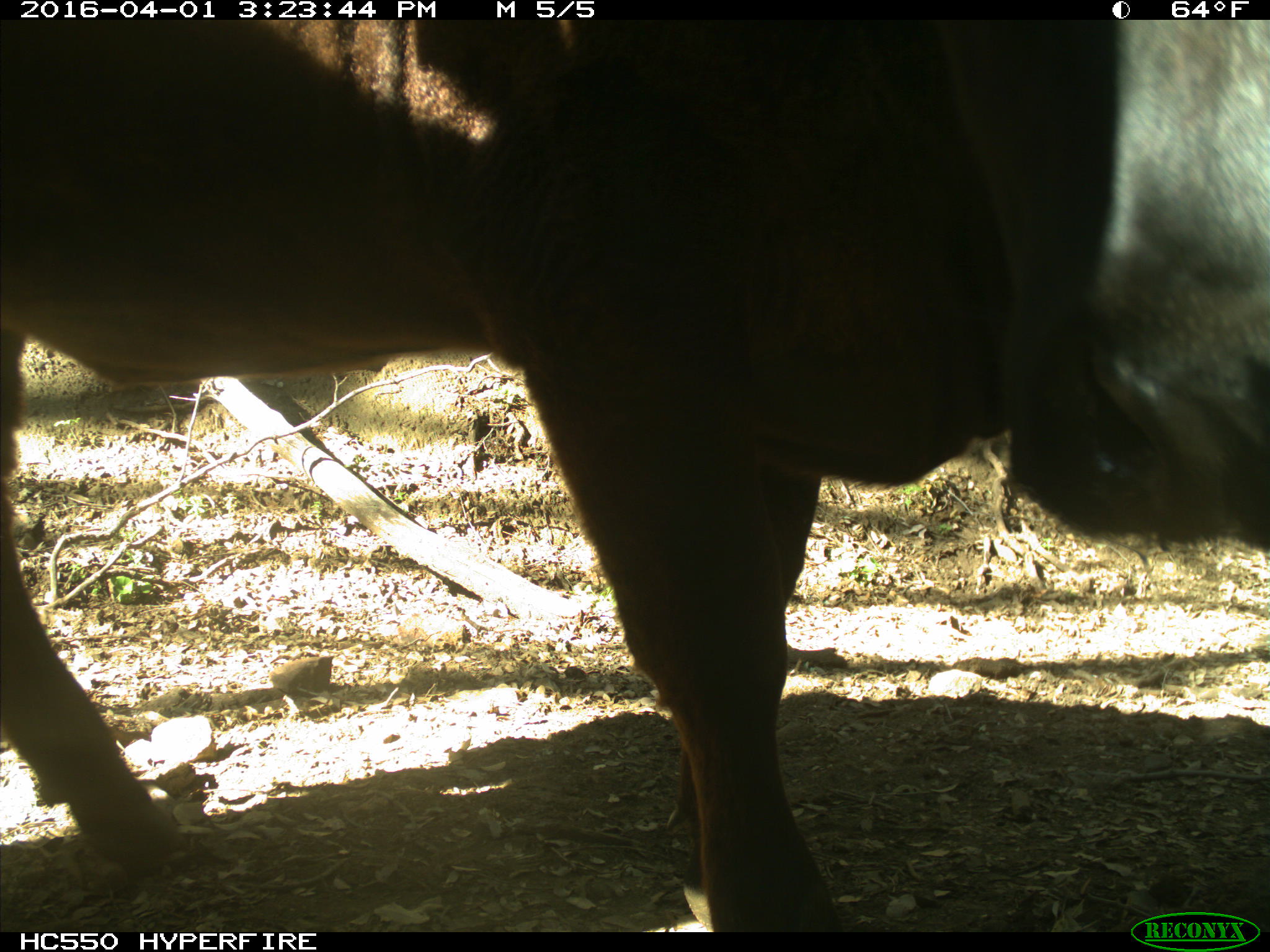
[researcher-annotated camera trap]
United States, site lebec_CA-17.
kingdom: Animalia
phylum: Chordata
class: Mammalia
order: Artiodactyla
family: Bovidae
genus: Bos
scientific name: Bos taurus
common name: domestic cow